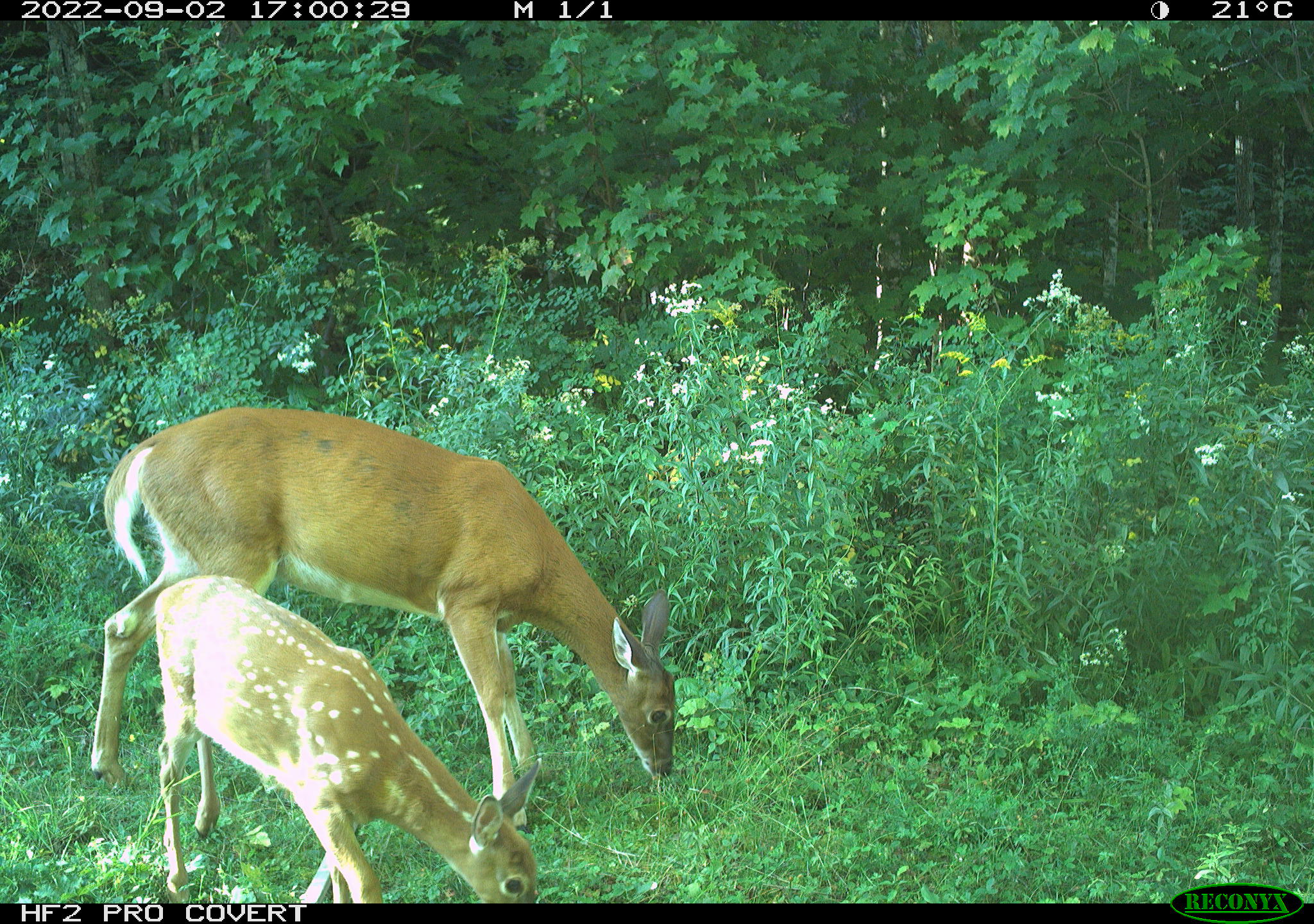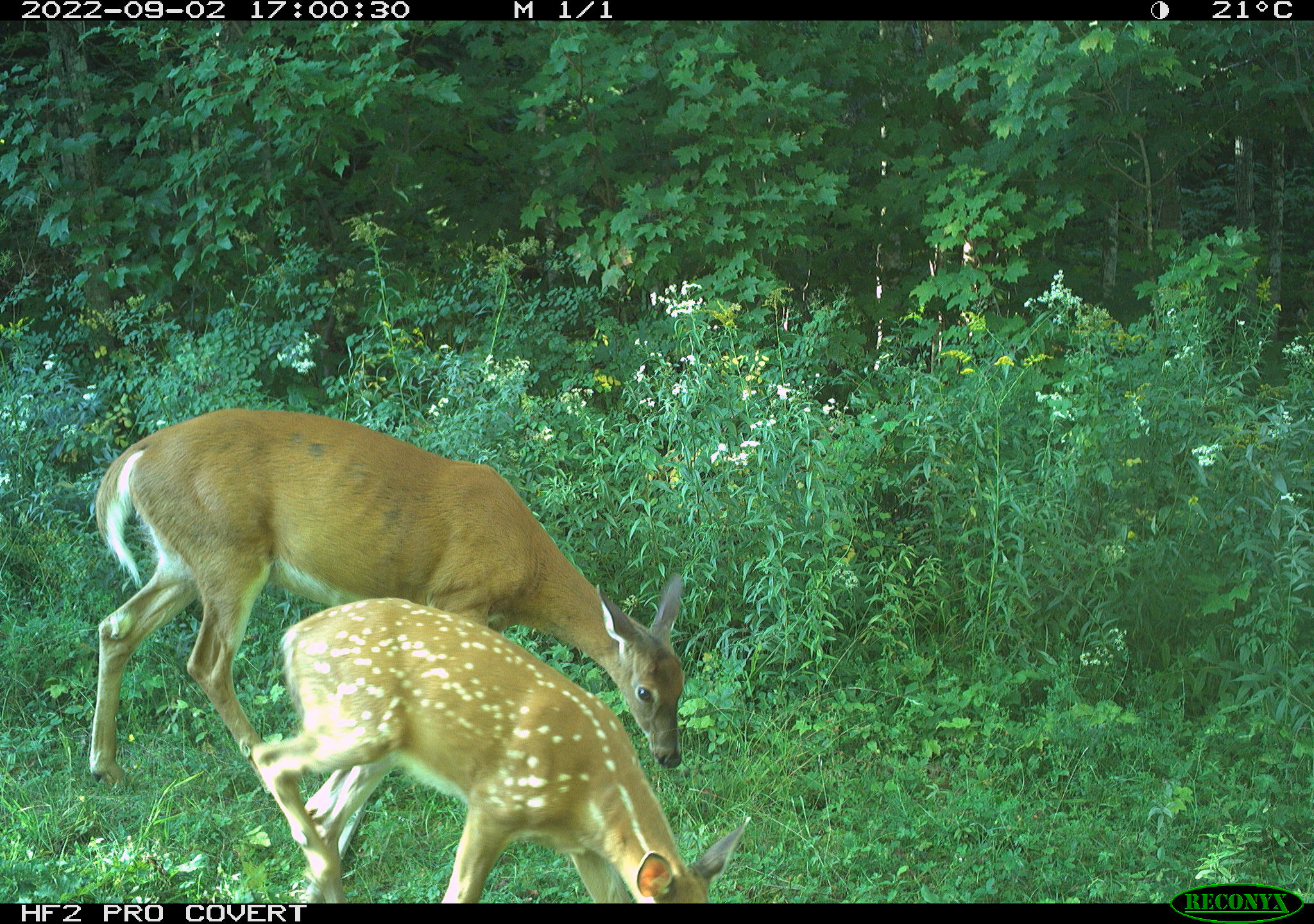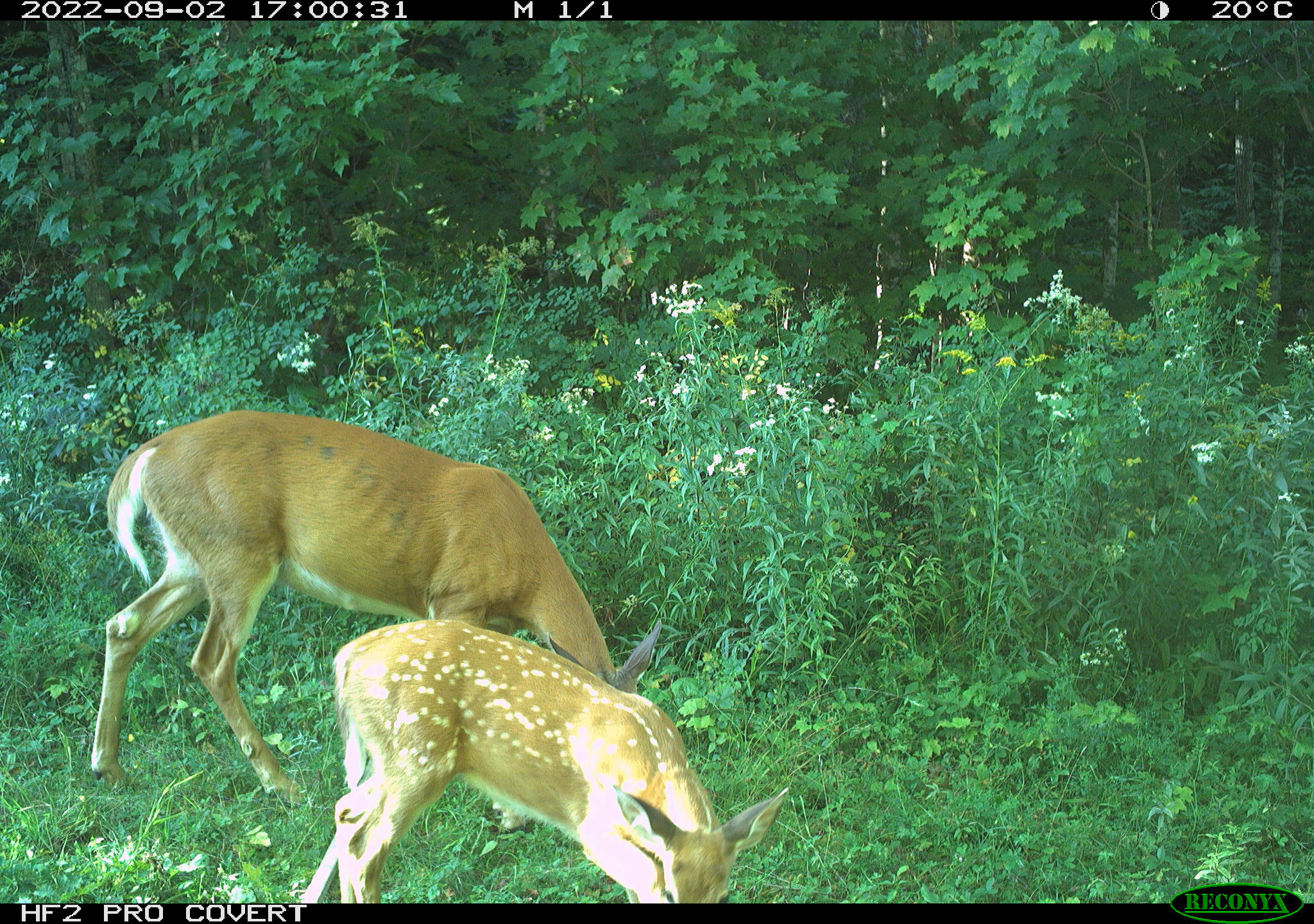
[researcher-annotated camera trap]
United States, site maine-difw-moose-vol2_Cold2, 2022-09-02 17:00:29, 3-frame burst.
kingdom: Animalia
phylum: Chordata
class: Mammalia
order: Artiodactyla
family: Cervidae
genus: Odocoileus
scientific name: Odocoileus virginianus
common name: white-tailed deer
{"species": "white-tailed deer (Odocoileus virginianus)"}